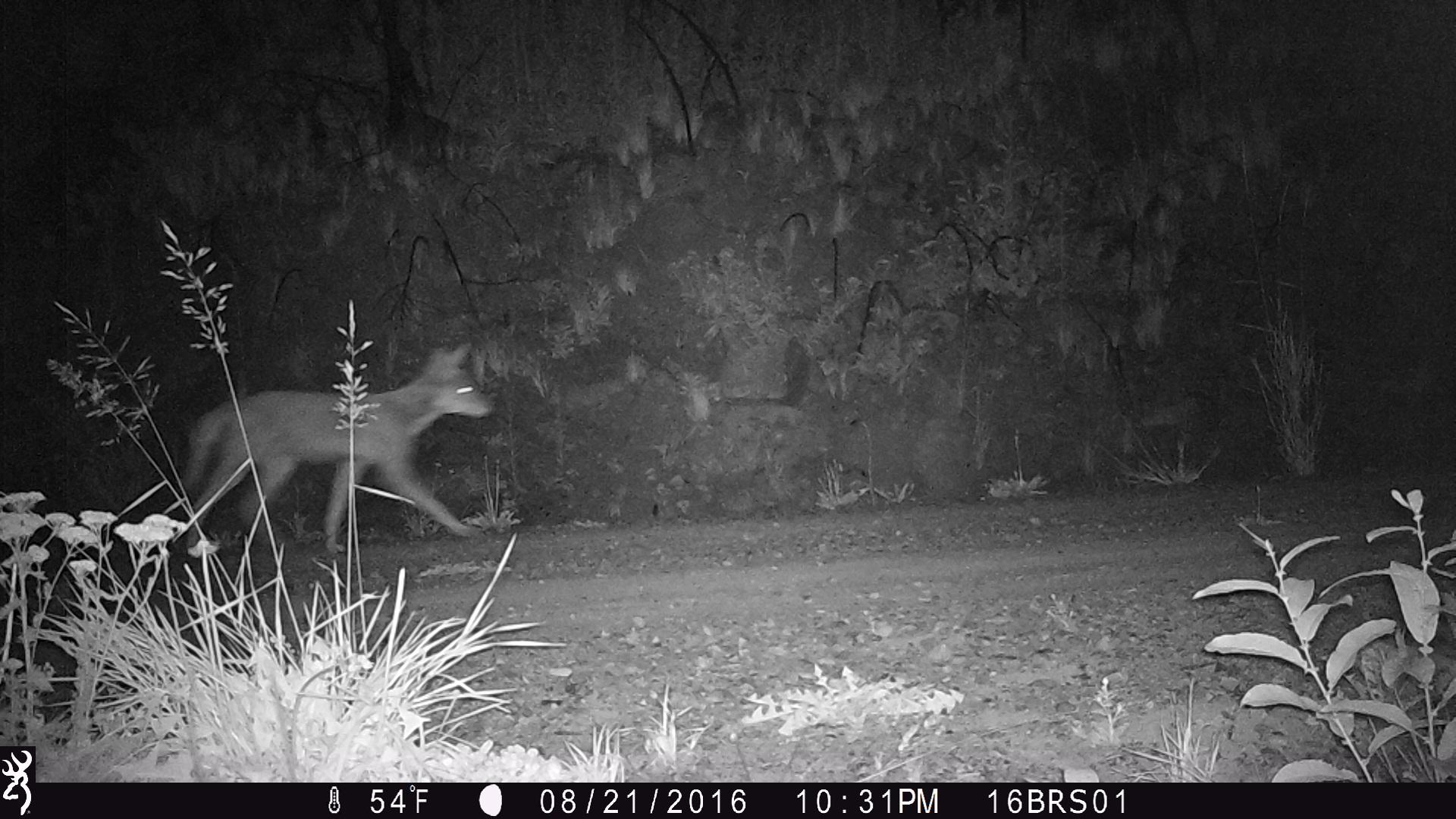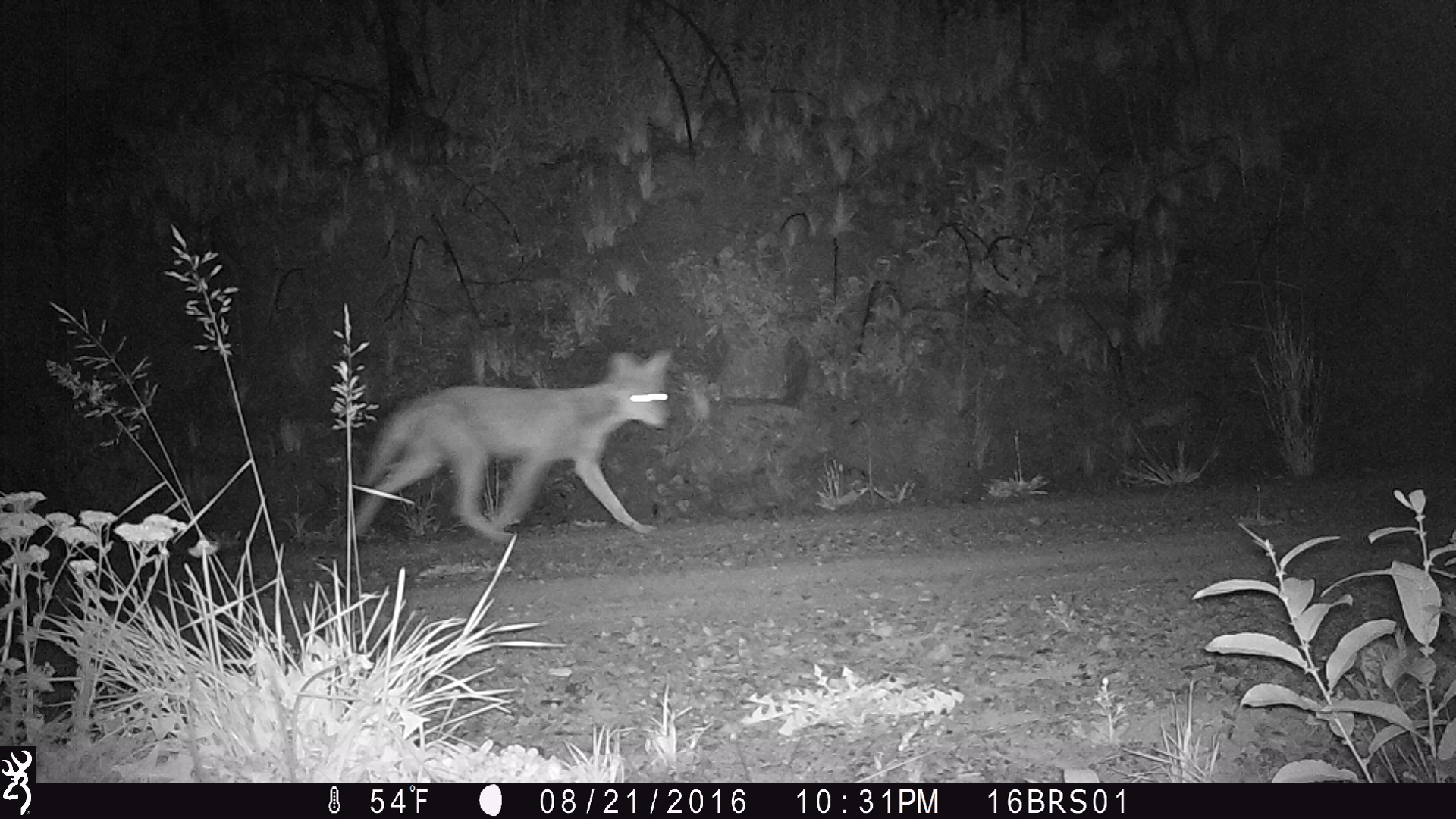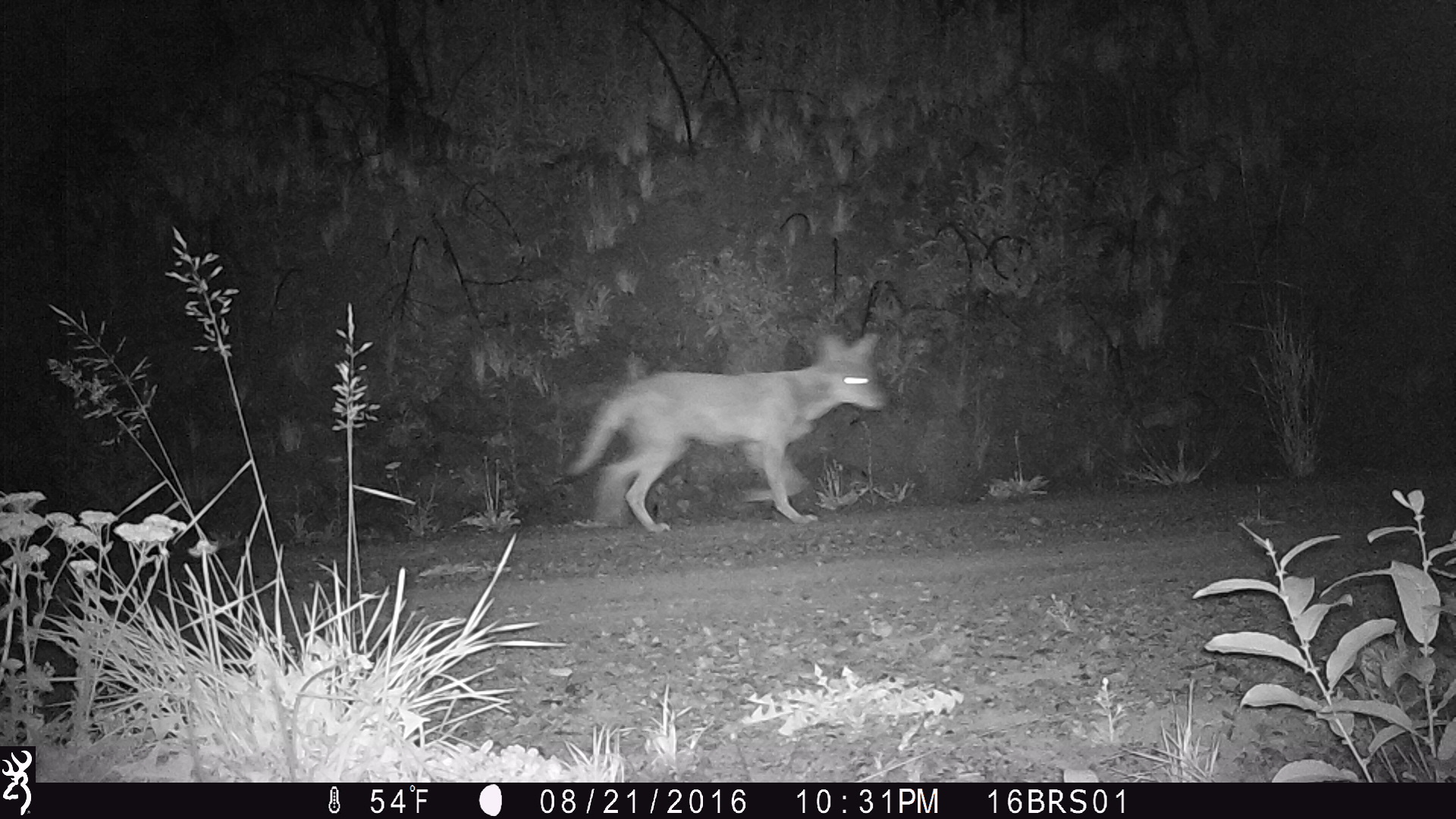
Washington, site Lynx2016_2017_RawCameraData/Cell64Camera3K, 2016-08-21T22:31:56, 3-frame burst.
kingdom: Animalia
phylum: Chordata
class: Mammalia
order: Carnivora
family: Canidae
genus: Canis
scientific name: Canis latrans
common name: coyote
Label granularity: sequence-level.